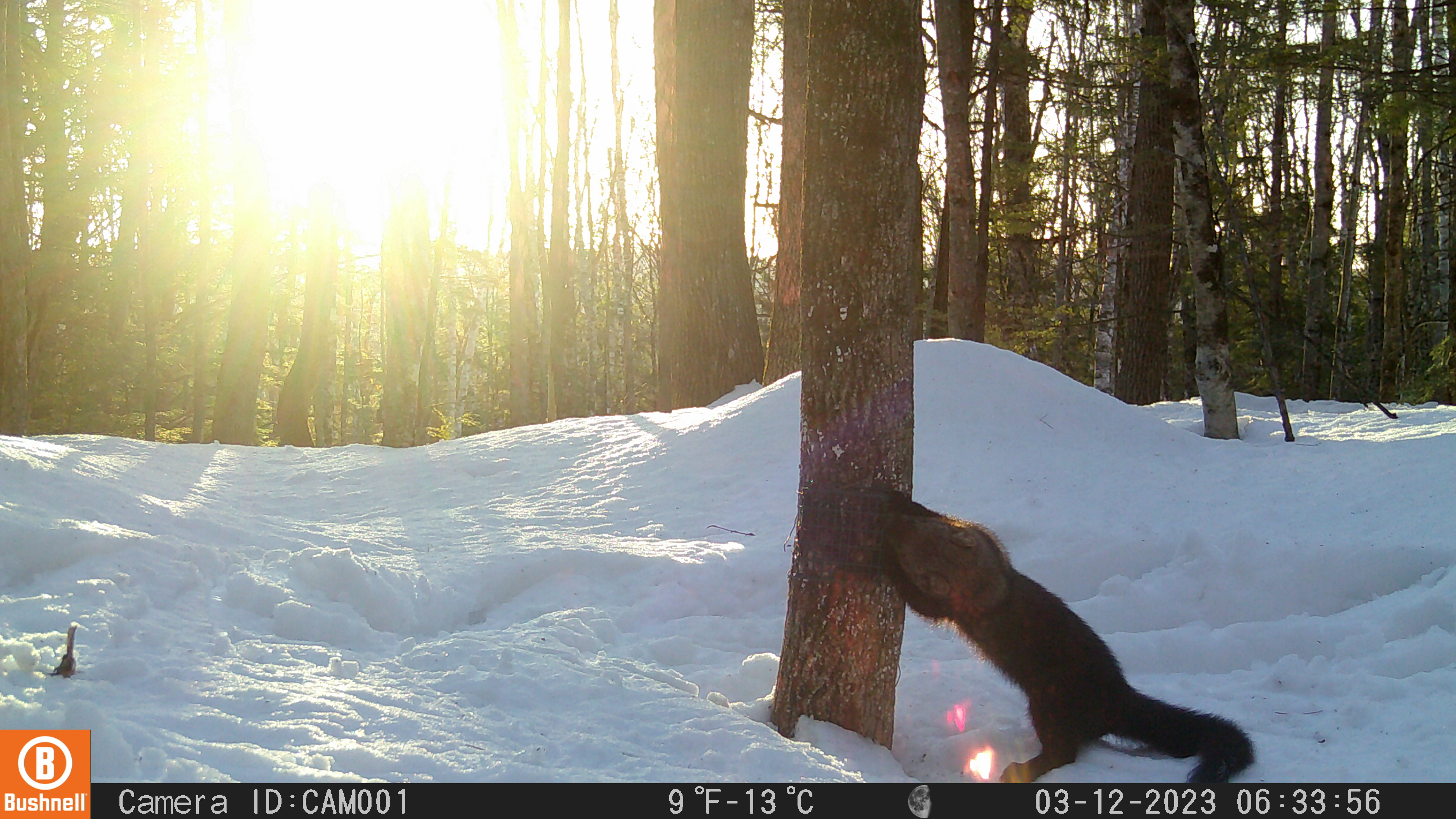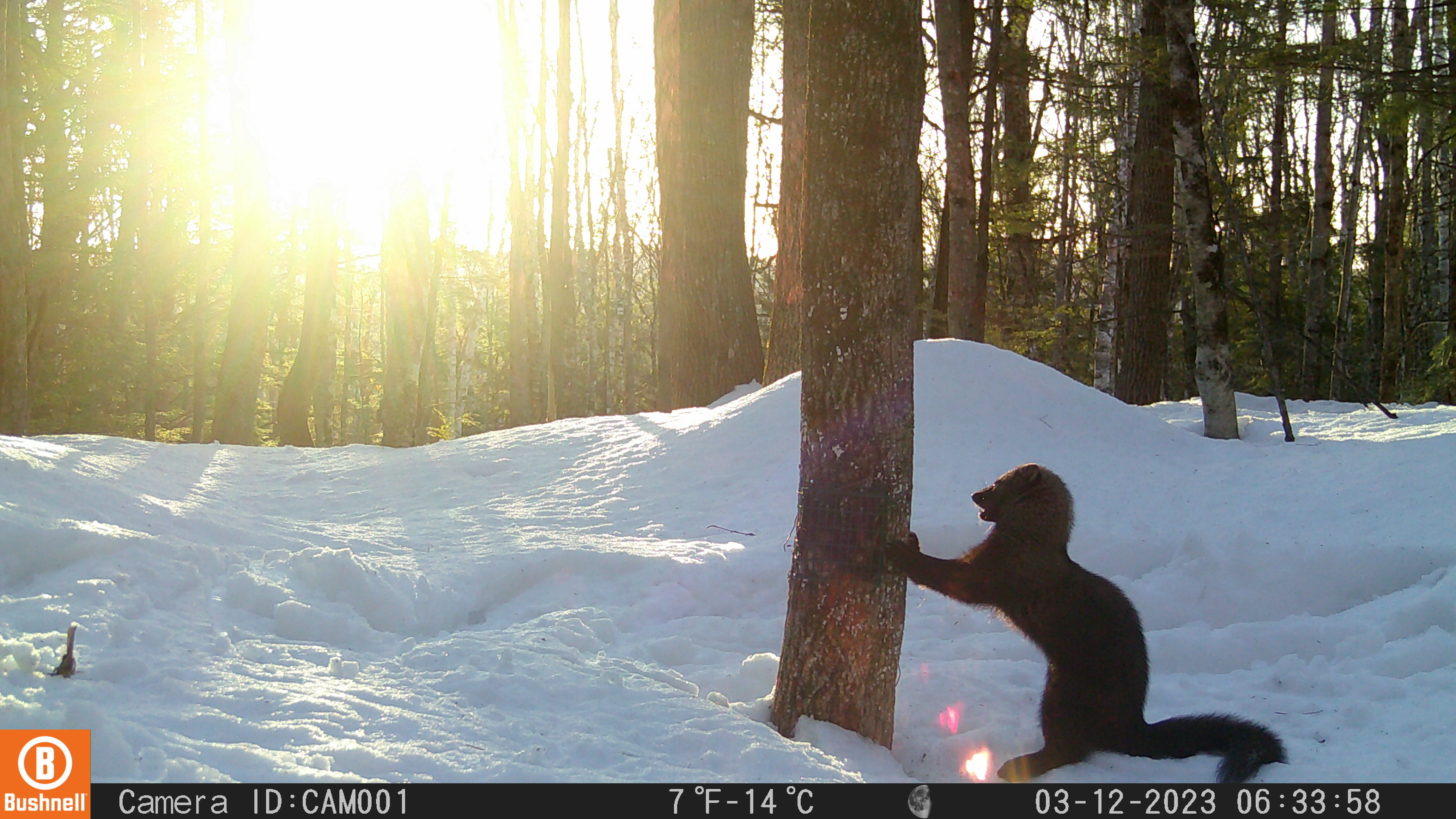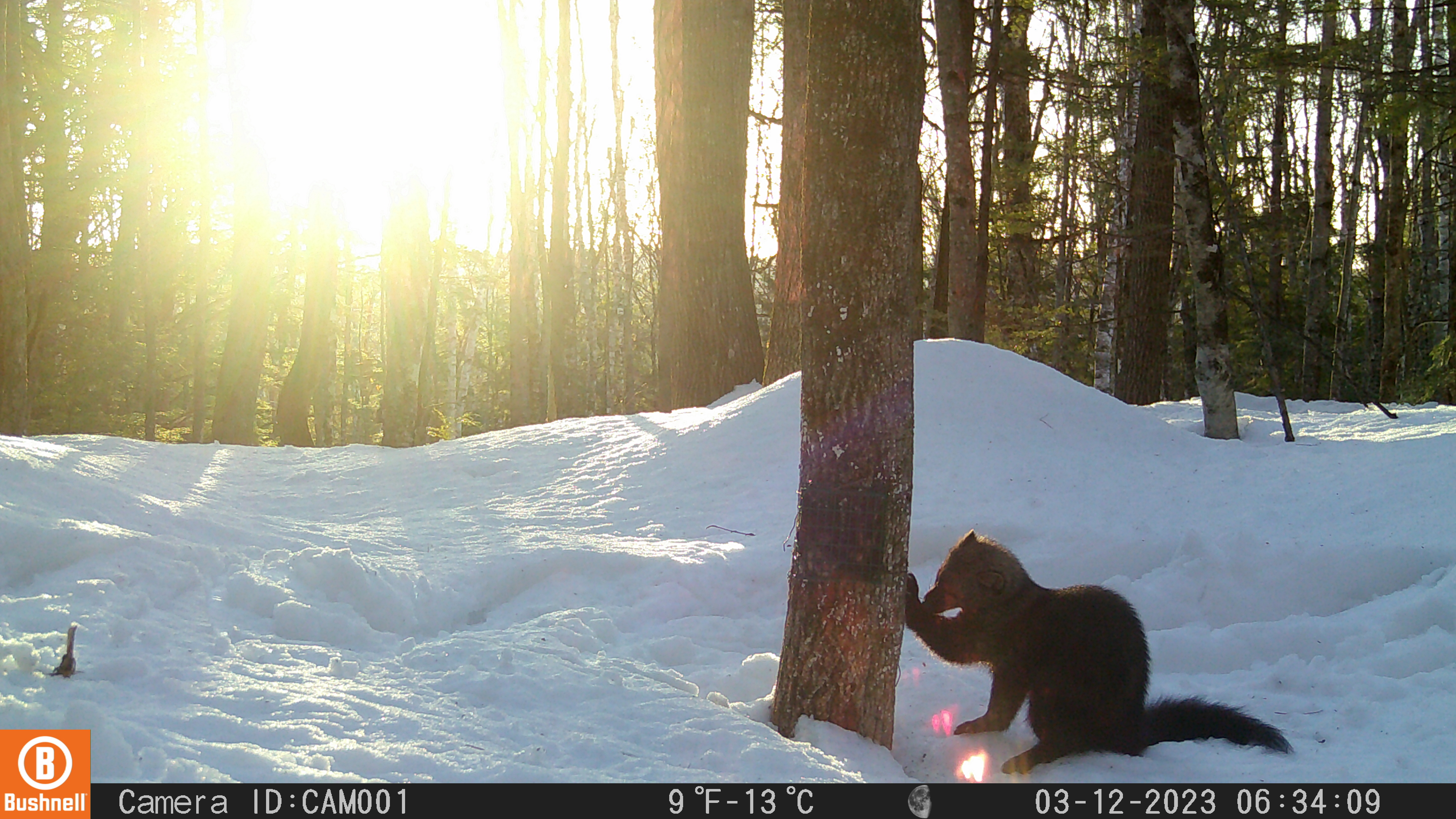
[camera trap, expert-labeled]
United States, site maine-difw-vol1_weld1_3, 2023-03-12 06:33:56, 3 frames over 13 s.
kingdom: Animalia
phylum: Chordata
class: Mammalia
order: Carnivora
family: Mustelidae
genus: Pekania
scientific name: Pekania pennanti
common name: fisher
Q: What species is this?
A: Fisher (Pekania pennanti).